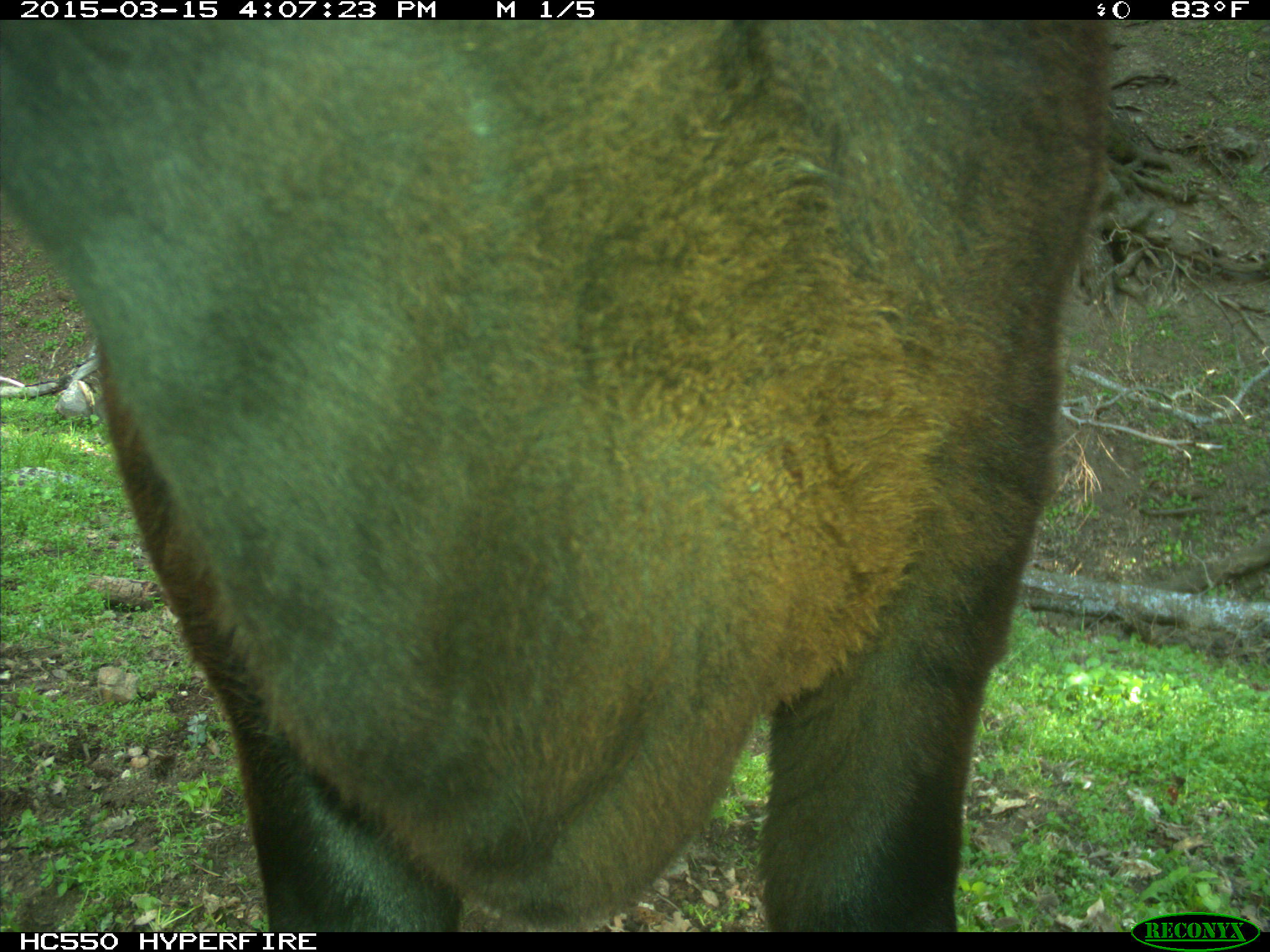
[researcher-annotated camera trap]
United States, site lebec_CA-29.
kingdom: Animalia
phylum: Chordata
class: Mammalia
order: Artiodactyla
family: Bovidae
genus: Bos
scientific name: Bos taurus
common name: domestic cow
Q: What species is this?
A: Bos taurus (domestic cow).